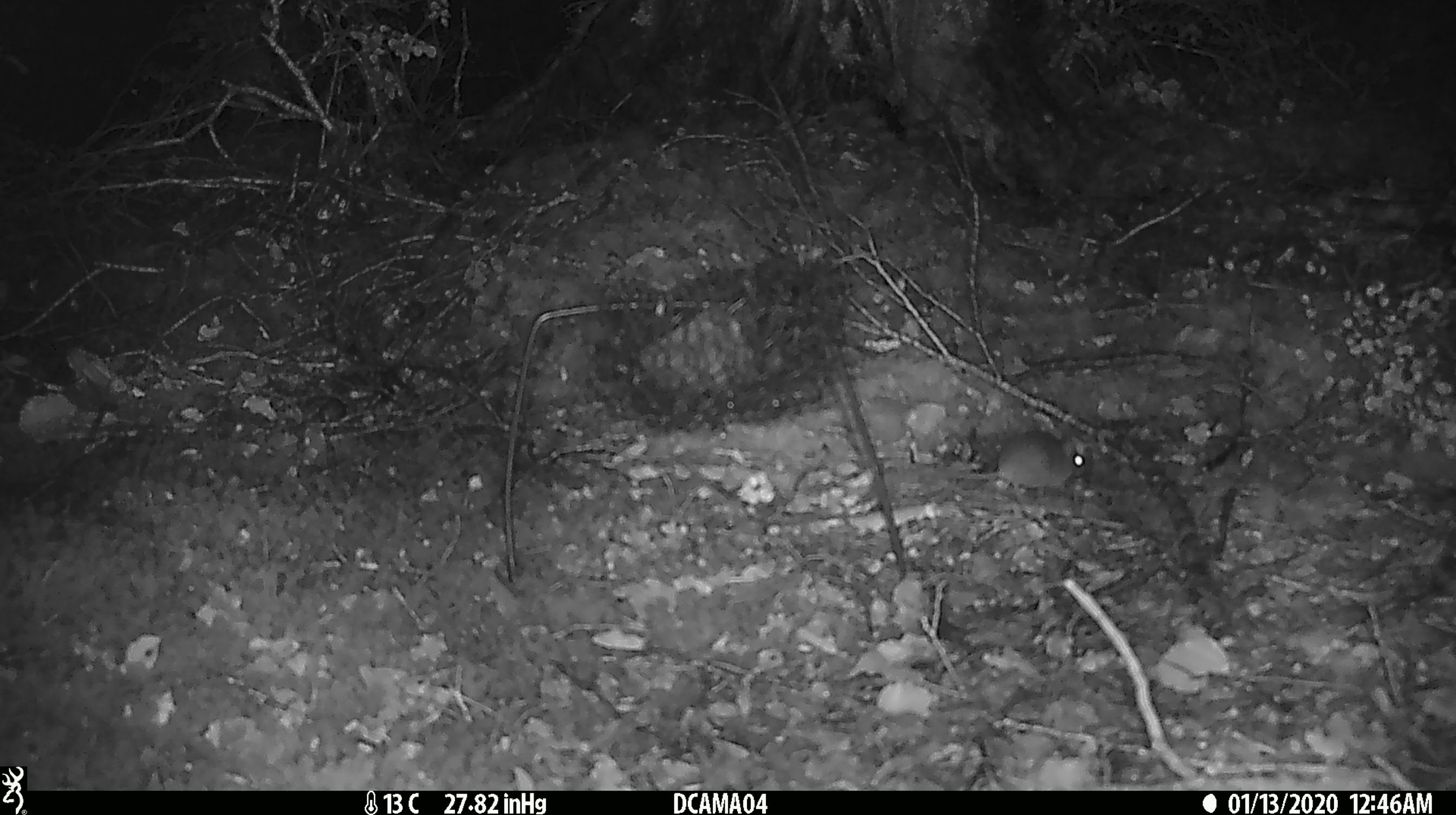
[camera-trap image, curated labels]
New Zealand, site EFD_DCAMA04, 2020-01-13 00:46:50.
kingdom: Animalia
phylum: Chordata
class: Mammalia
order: Rodentia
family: Muridae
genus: Mus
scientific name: Mus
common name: mouse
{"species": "mouse (Mus)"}